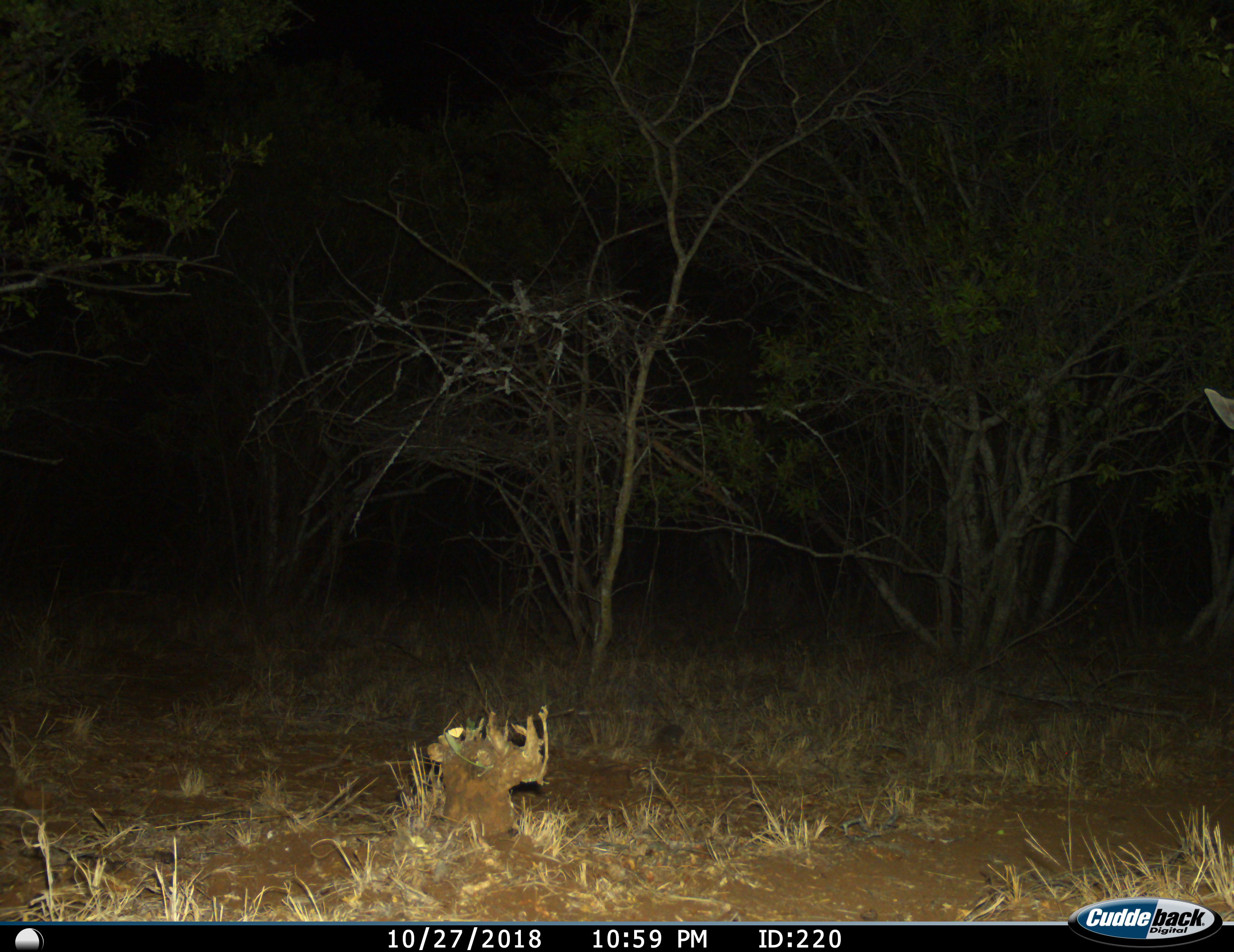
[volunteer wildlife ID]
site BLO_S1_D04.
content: unidentified animal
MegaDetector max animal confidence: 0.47